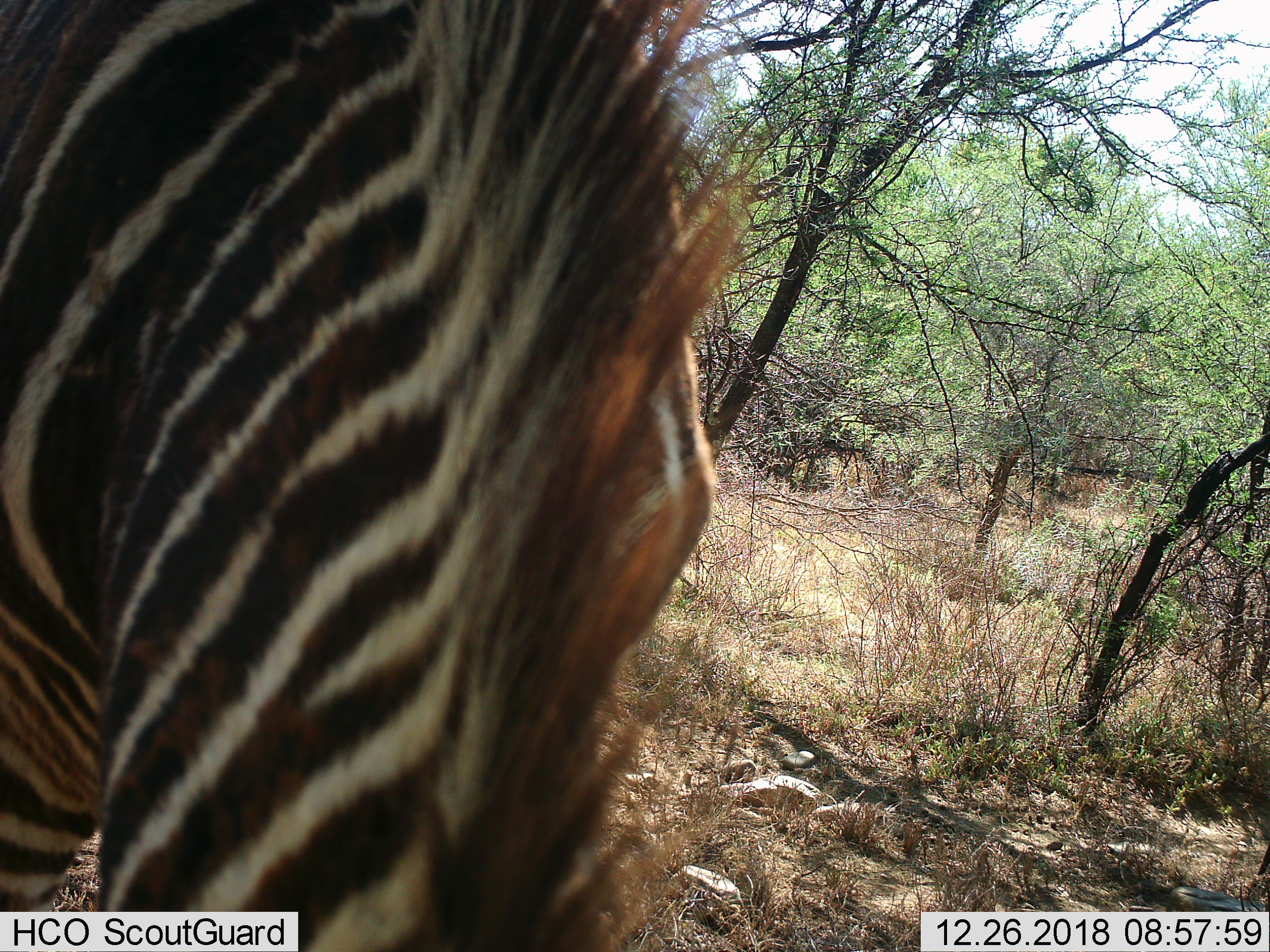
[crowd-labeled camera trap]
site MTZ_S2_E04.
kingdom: Animalia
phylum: Chordata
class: Mammalia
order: Perissodactyla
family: Equidae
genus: Equus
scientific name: Equus zebra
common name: mountain zebra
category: zebramountain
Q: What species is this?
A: Zebramountain (mountain zebra) (Equus zebra).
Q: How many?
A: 1.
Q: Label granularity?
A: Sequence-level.